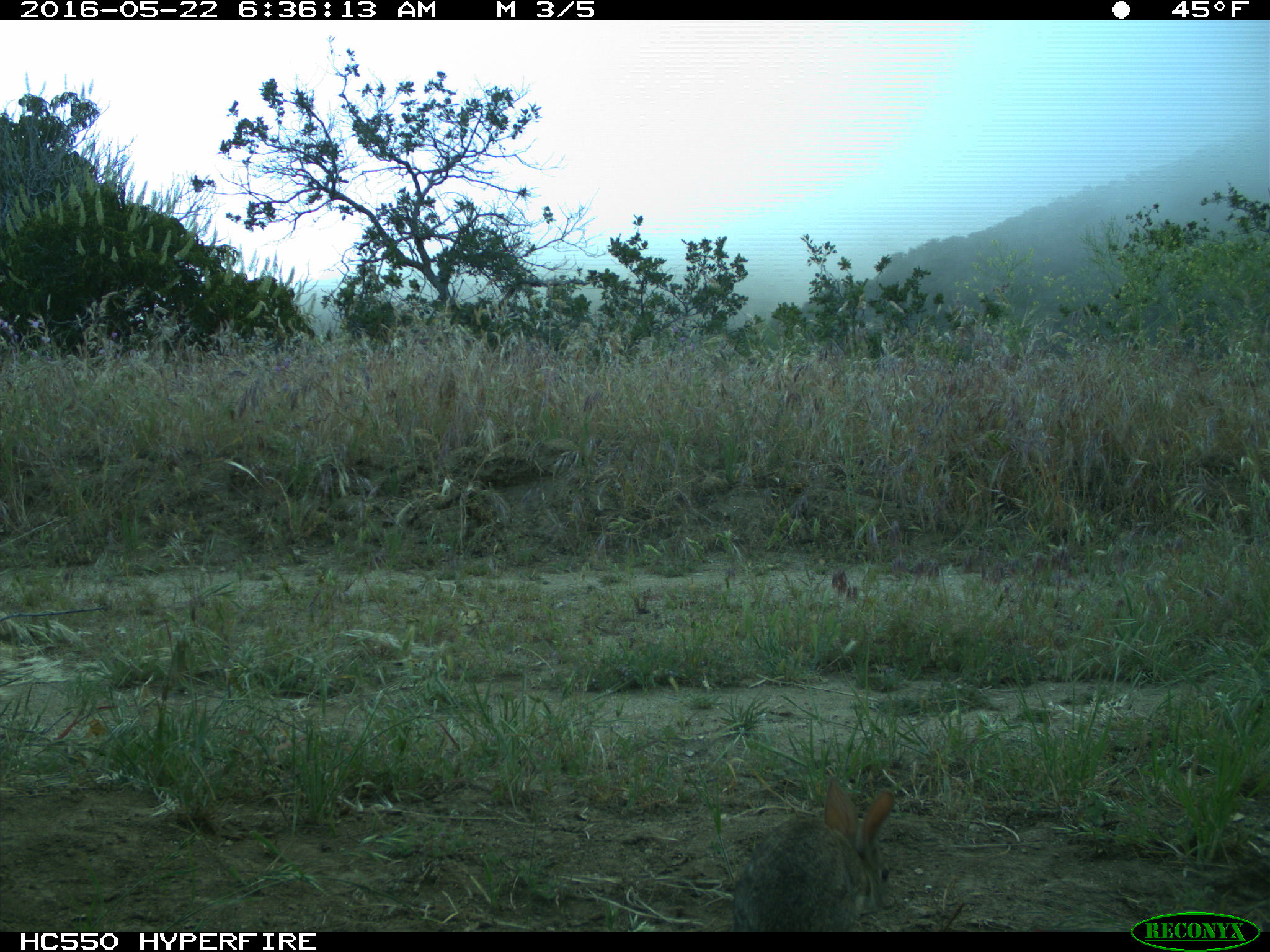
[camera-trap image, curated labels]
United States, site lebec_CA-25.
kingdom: Animalia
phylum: Chordata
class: Mammalia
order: Lagomorpha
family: Leporidae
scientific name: Leporidae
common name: rabbits and hares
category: unidentified rabbit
Unidentified rabbit (rabbits and hares) (Leporidae).